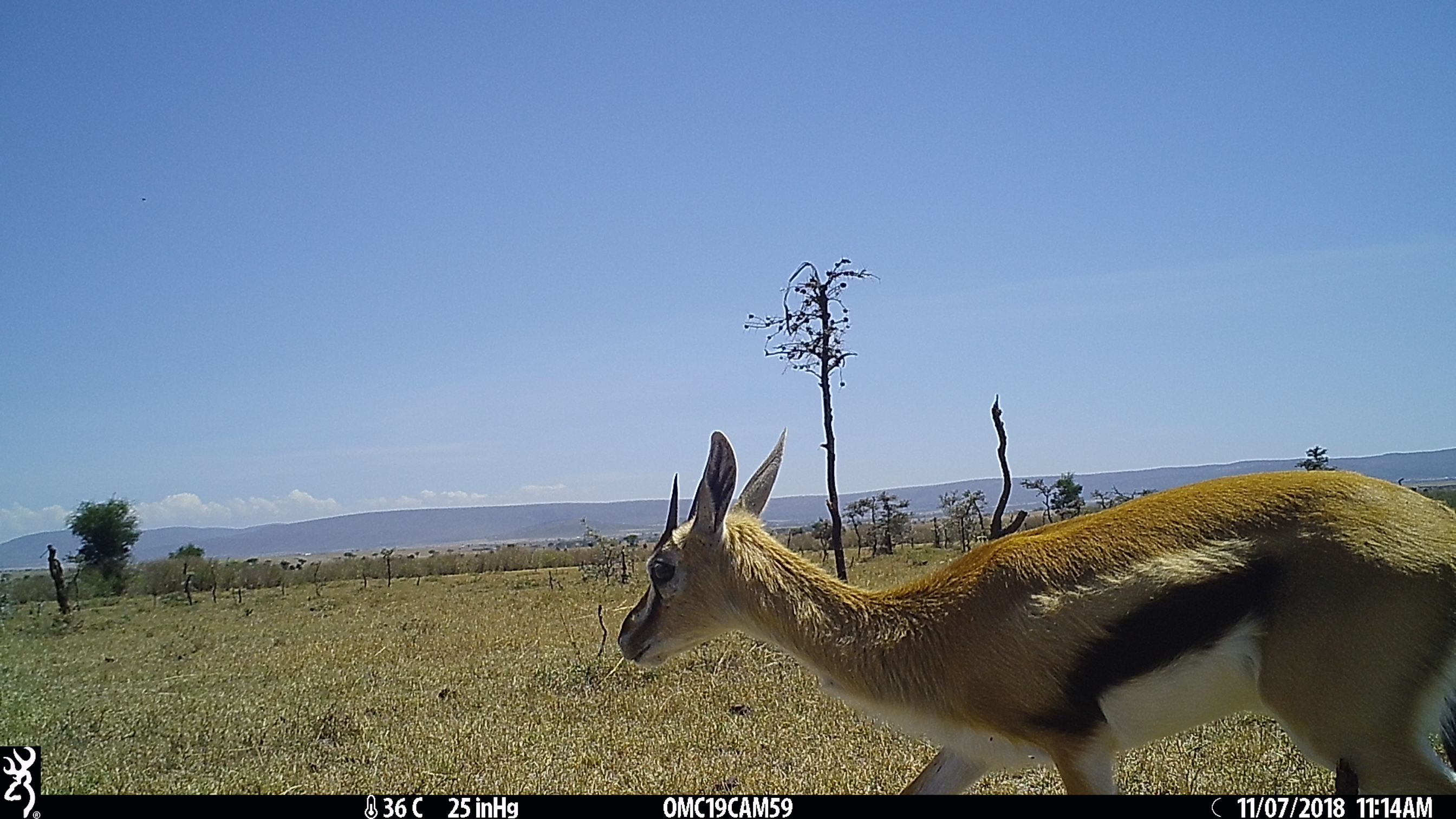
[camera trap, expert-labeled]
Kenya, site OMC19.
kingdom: Animalia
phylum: Chordata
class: Mammalia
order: Artiodactyla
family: Bovidae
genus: Eudorcas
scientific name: Eudorcas thomsonii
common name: thomon's gazelle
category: gazelle thomsons